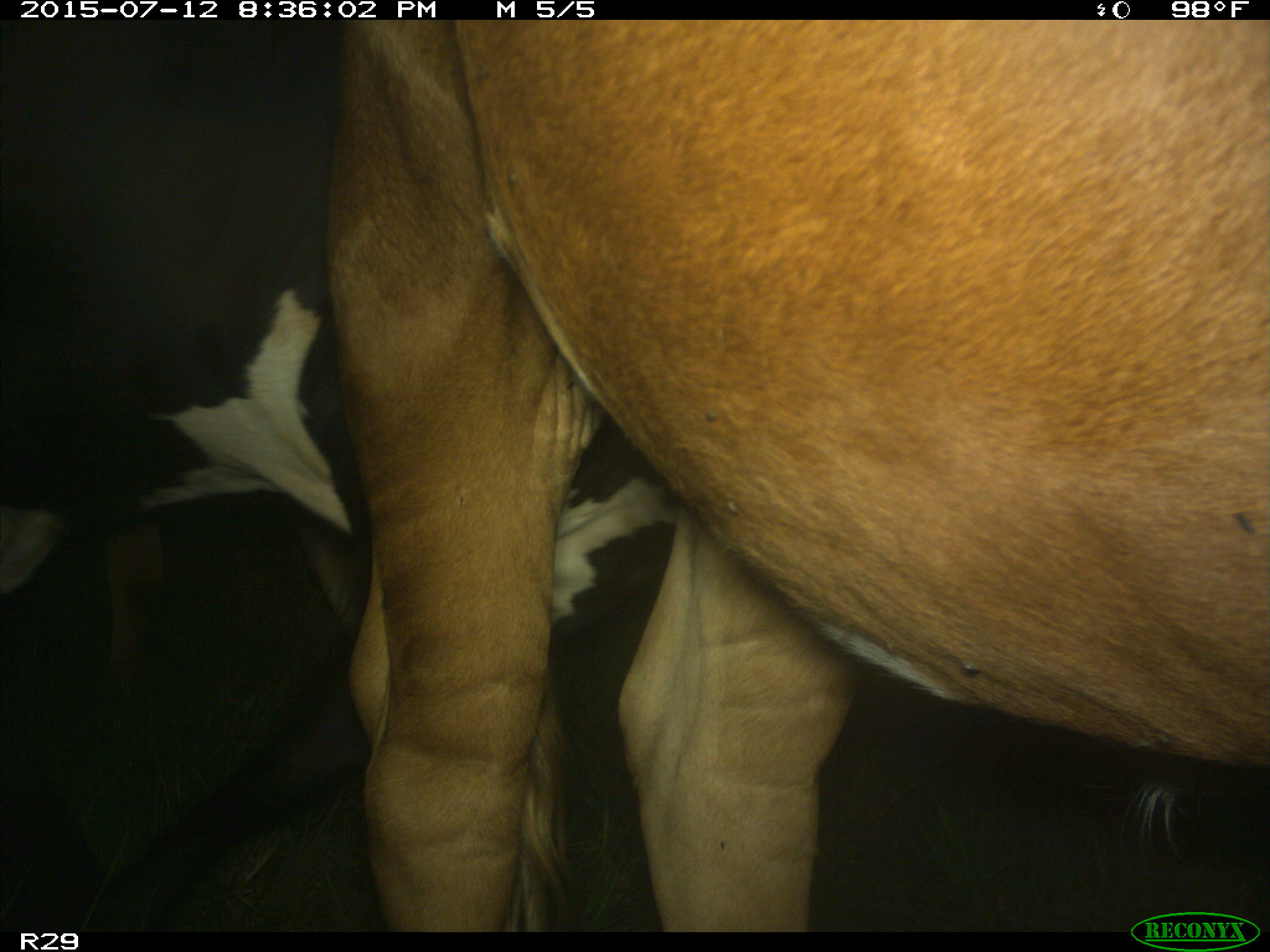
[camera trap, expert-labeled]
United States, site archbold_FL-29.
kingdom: Animalia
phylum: Chordata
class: Mammalia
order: Artiodactyla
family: Bovidae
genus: Bos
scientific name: Bos taurus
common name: domestic cow